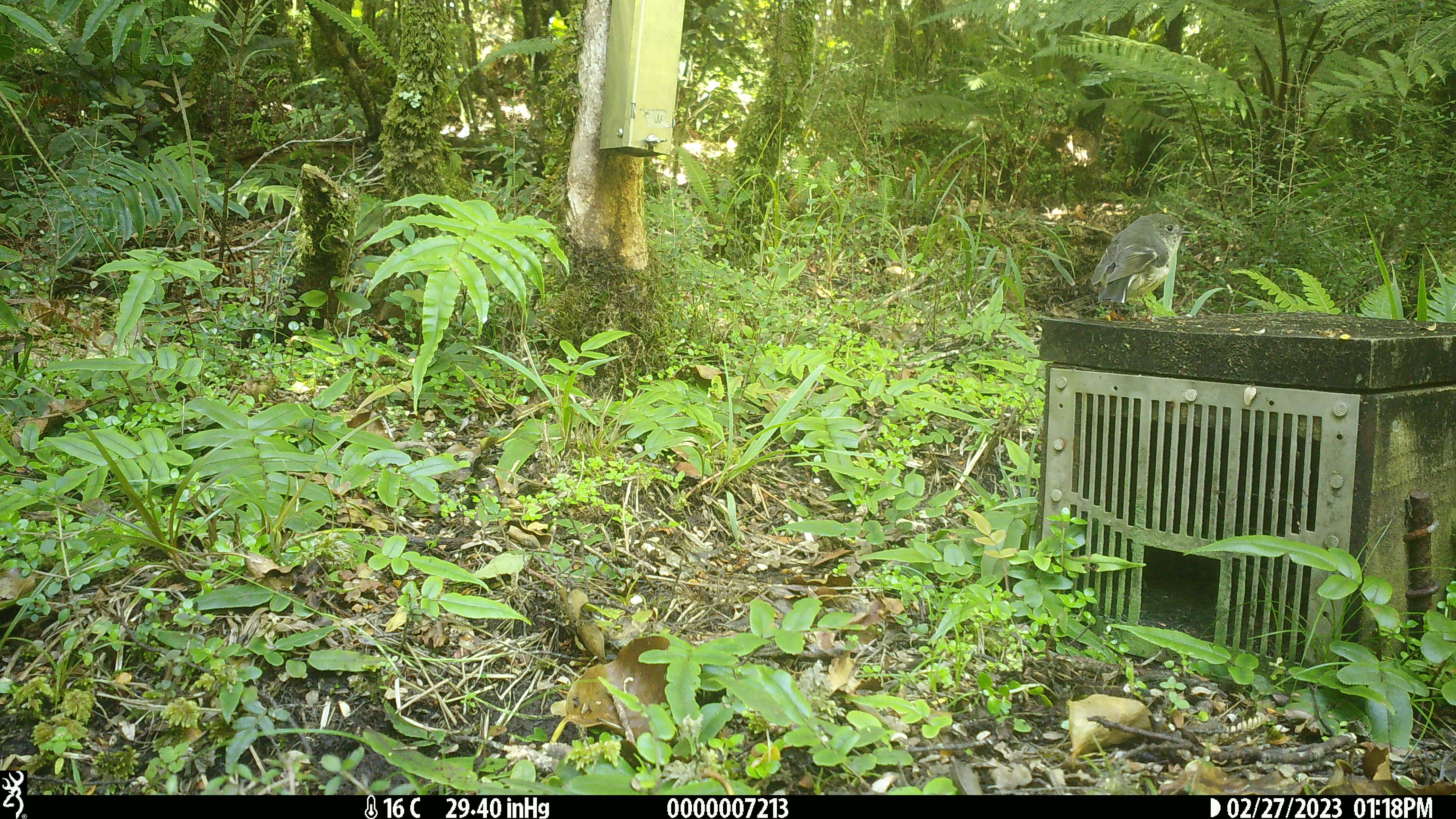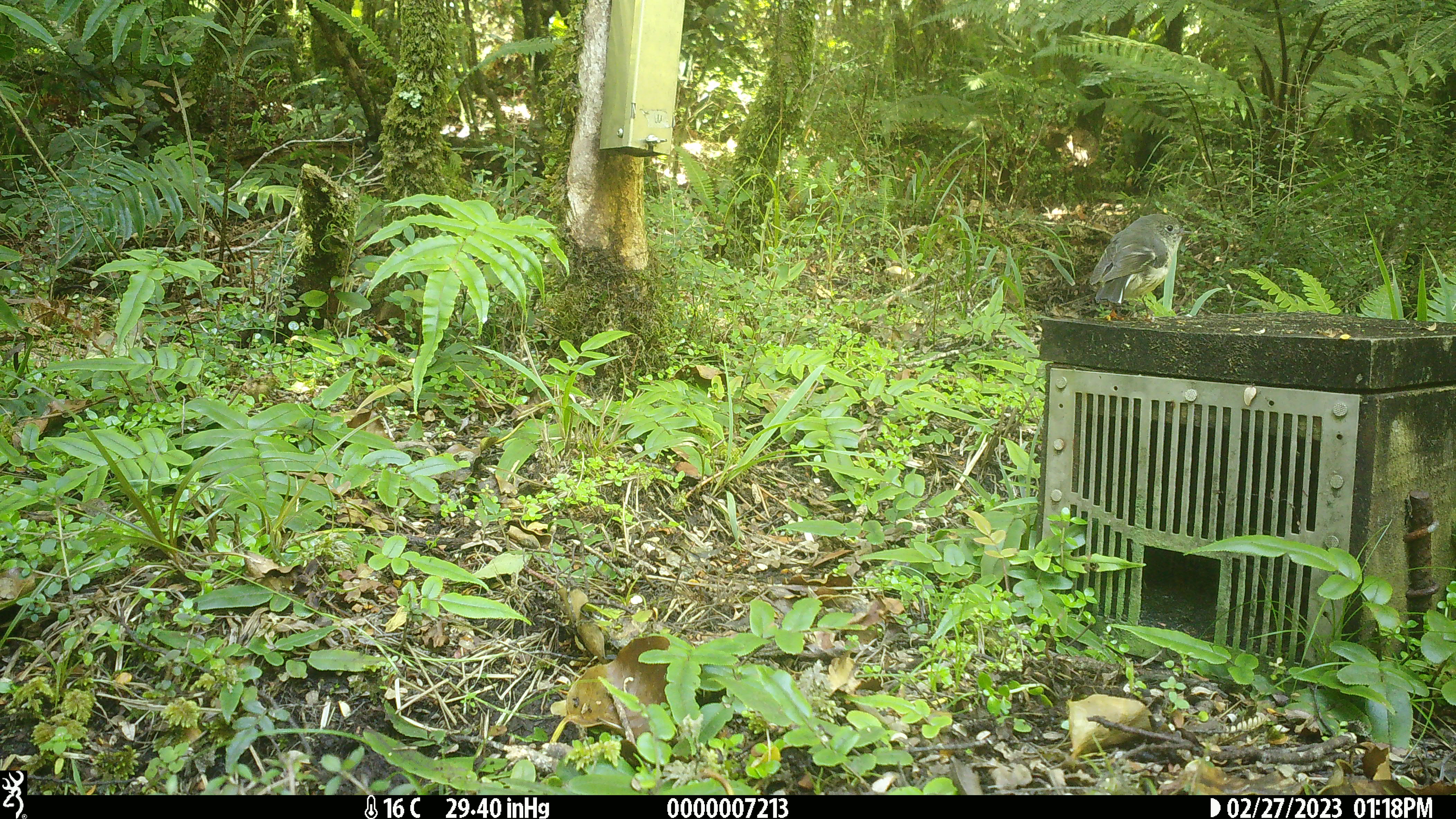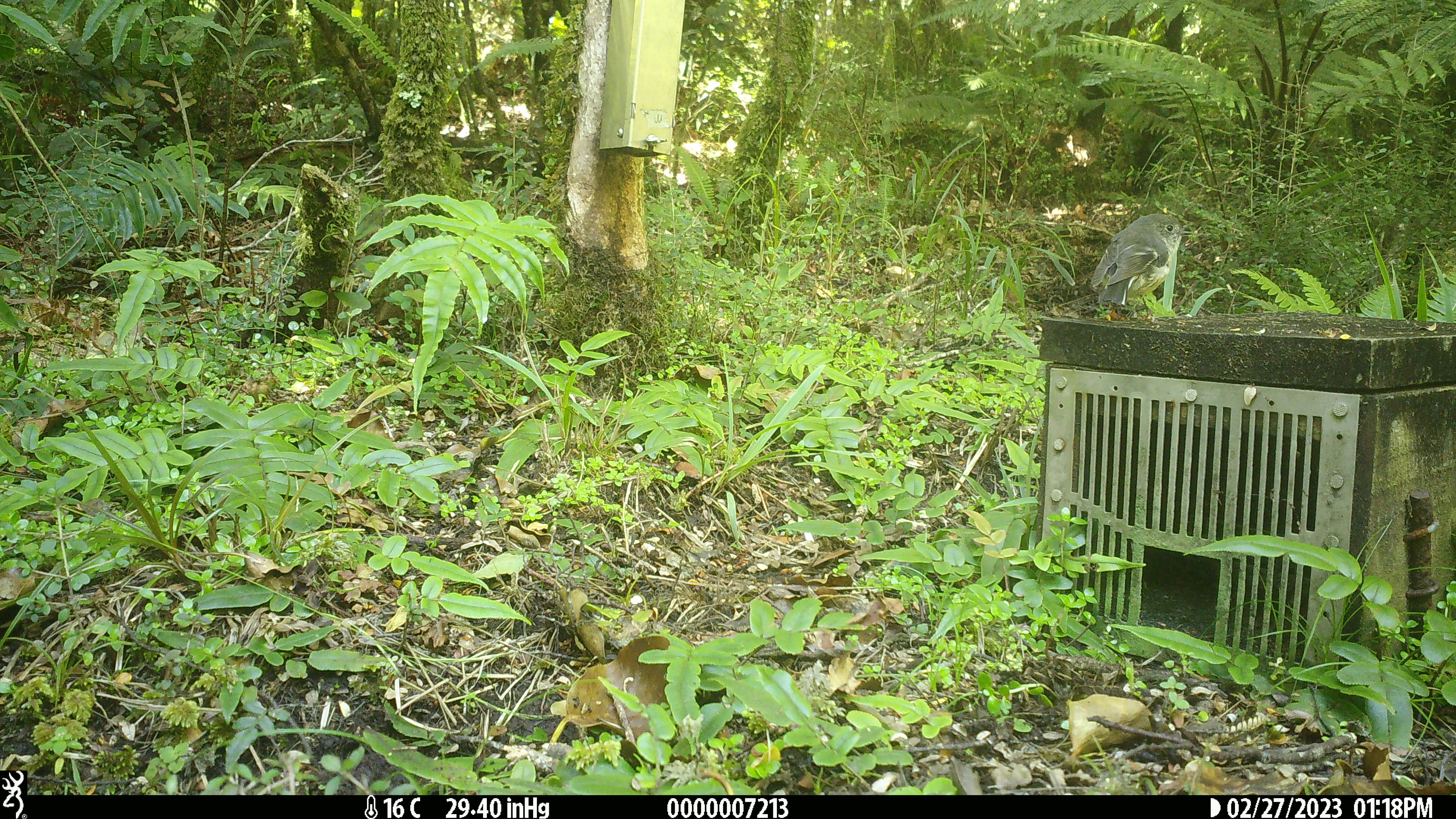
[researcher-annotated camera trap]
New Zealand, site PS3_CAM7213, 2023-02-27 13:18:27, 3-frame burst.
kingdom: Animalia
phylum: Chordata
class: Aves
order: Passeriformes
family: Petroicidae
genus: Petroica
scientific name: Petroica macrocephala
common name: tomtit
Tomtit (Petroica macrocephala).